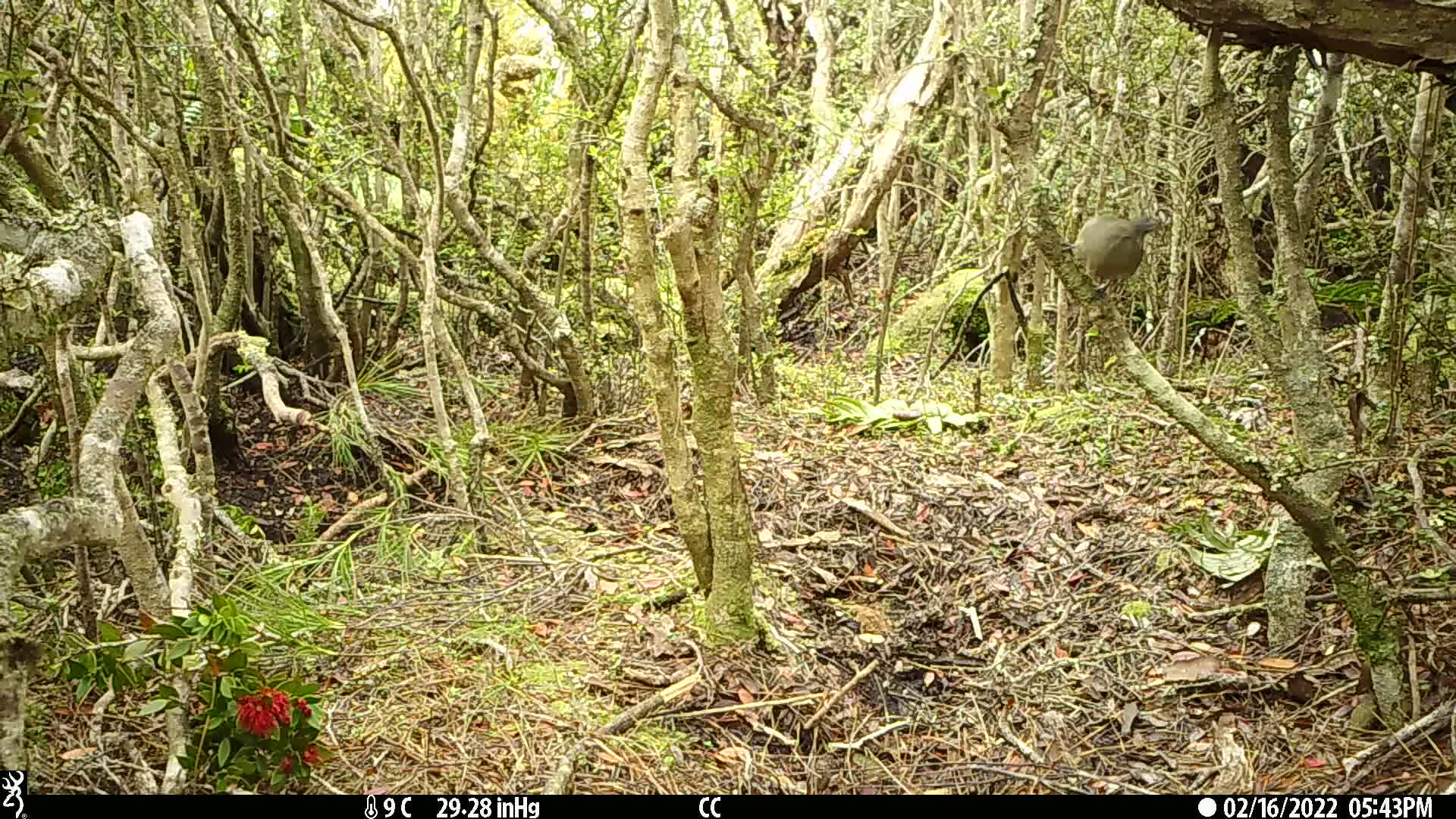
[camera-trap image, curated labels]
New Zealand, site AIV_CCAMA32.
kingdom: Animalia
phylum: Chordata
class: Aves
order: Passeriformes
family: Meliphagidae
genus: Anthornis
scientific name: Anthornis melanura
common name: new zealand bellbird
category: bellbird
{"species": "bellbird (new zealand bellbird) (Anthornis melanura)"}